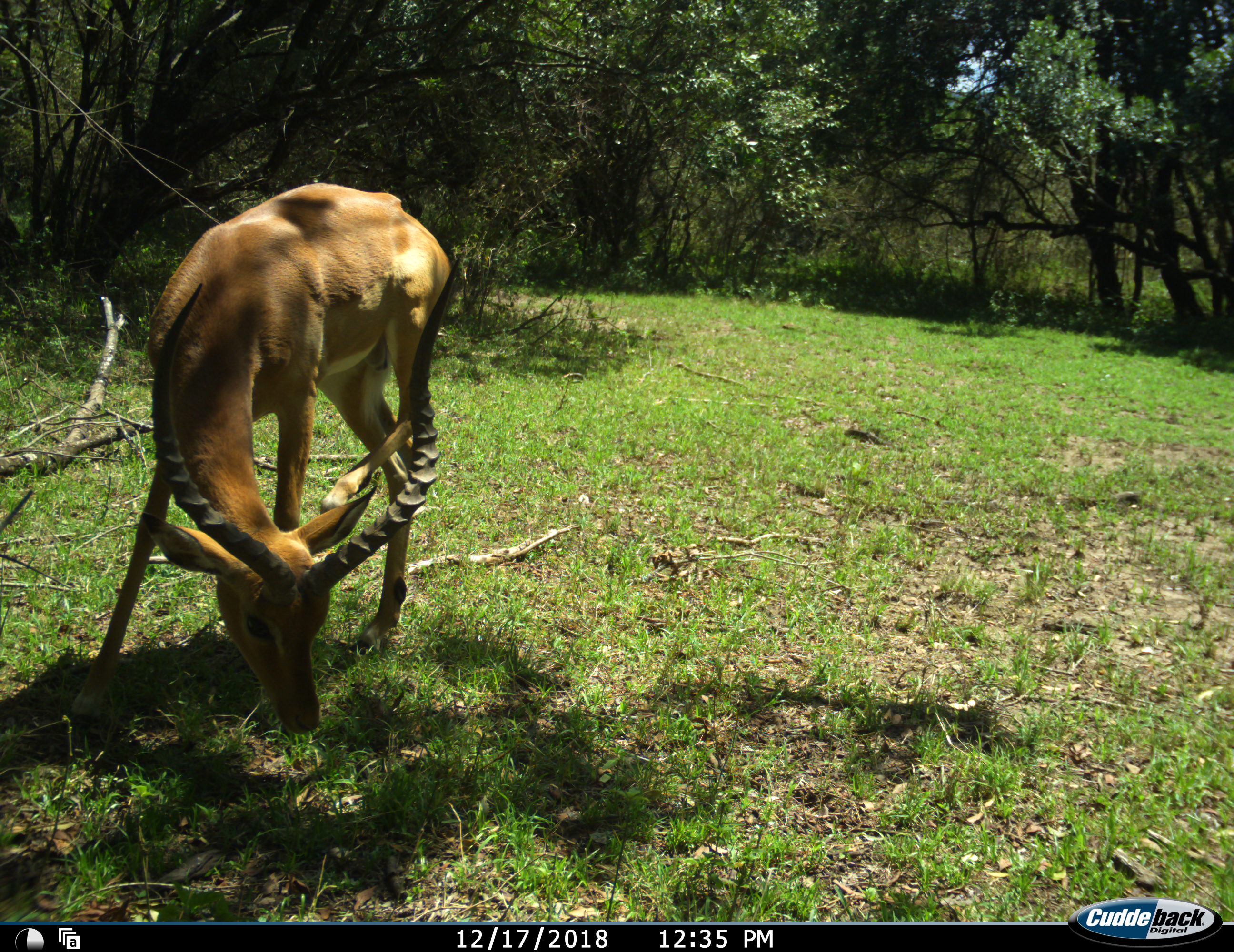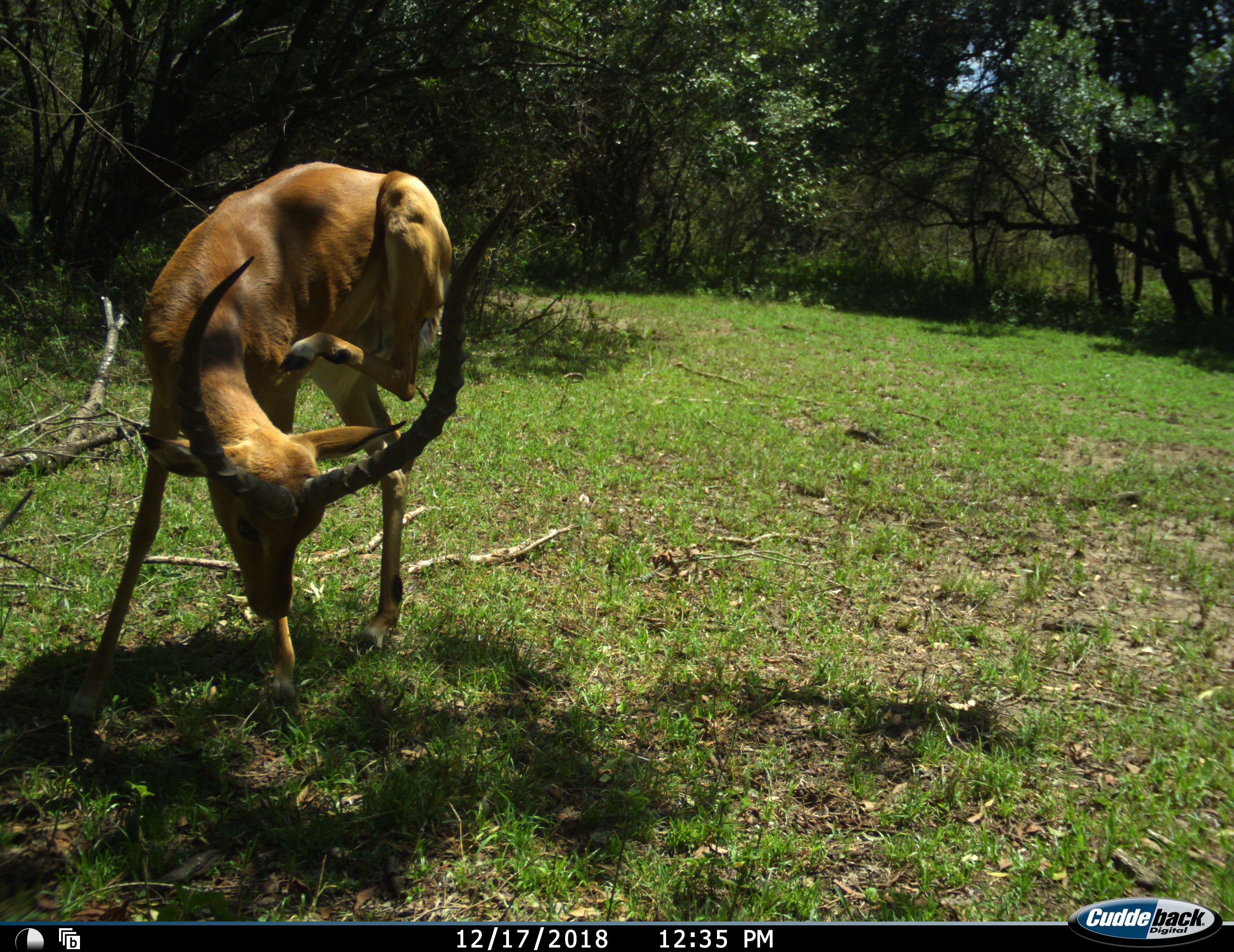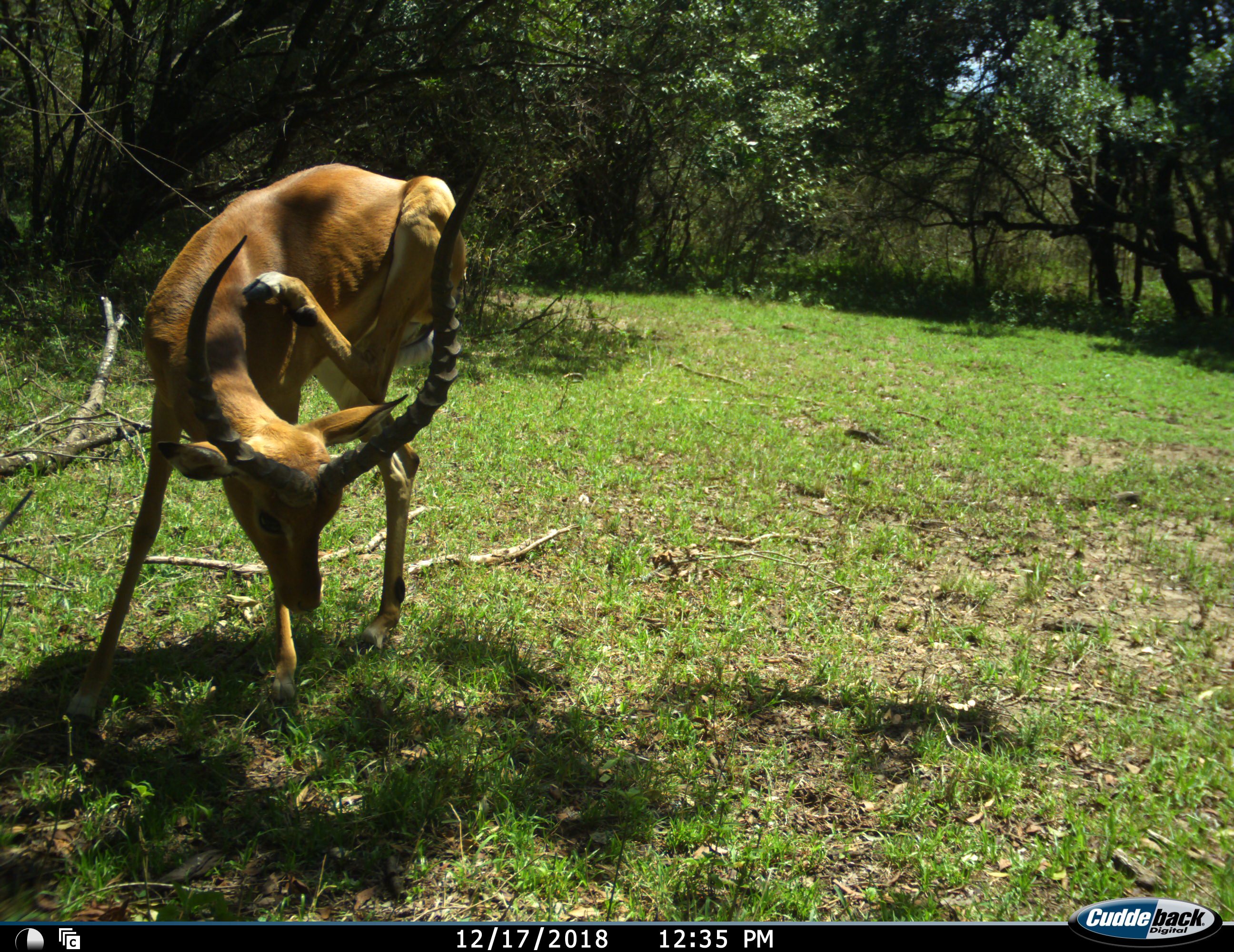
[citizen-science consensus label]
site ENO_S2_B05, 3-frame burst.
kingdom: Animalia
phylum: Chordata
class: Mammalia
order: Artiodactyla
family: Bovidae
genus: Aepyceros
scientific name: Aepyceros melampus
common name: impala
Impala (Aepyceros melampus), count 1. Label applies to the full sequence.